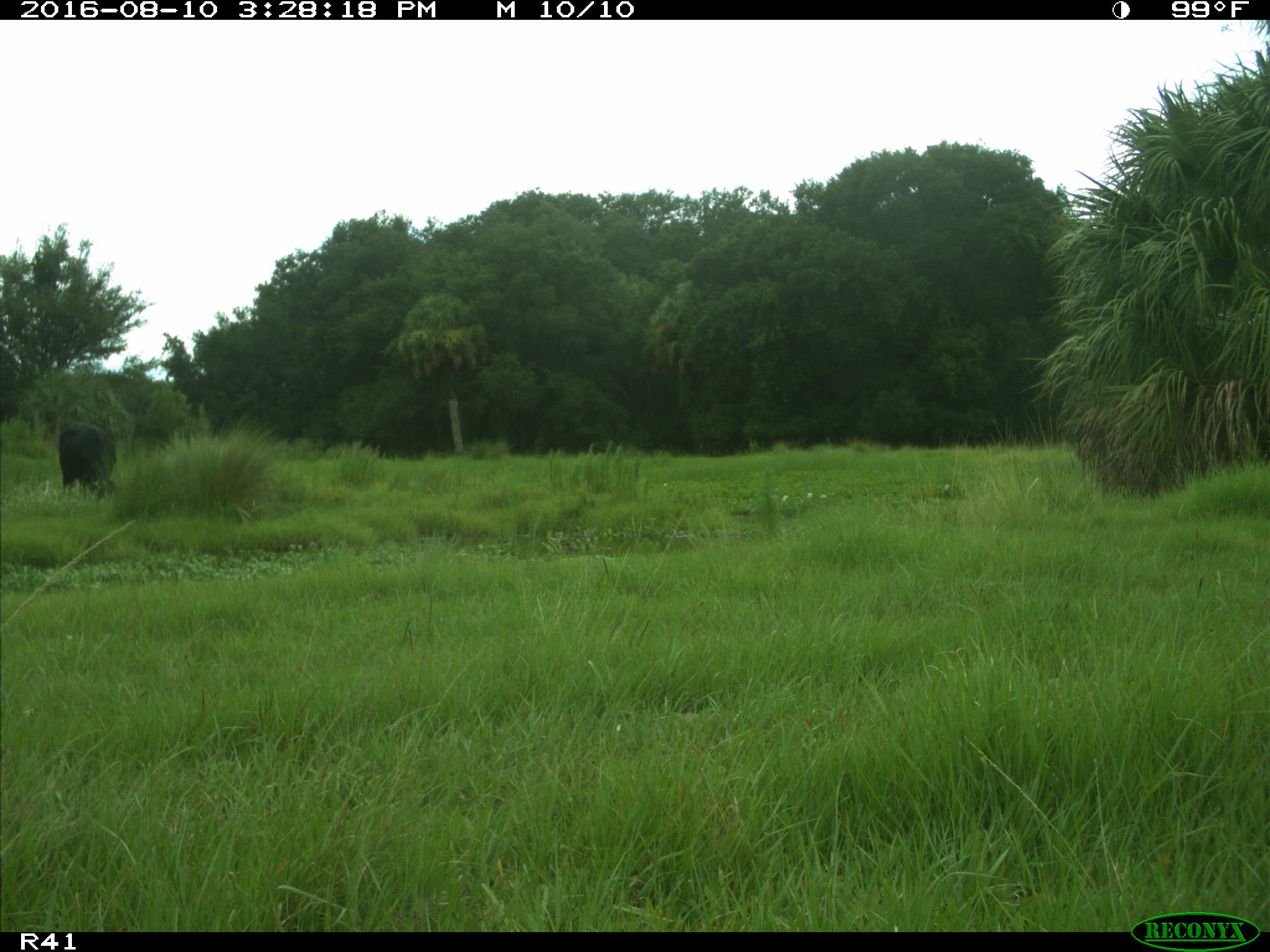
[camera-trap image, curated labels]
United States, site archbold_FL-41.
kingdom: Animalia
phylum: Chordata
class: Mammalia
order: Artiodactyla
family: Bovidae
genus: Bos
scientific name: Bos taurus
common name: domestic cow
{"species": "Bos taurus (domestic cow)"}